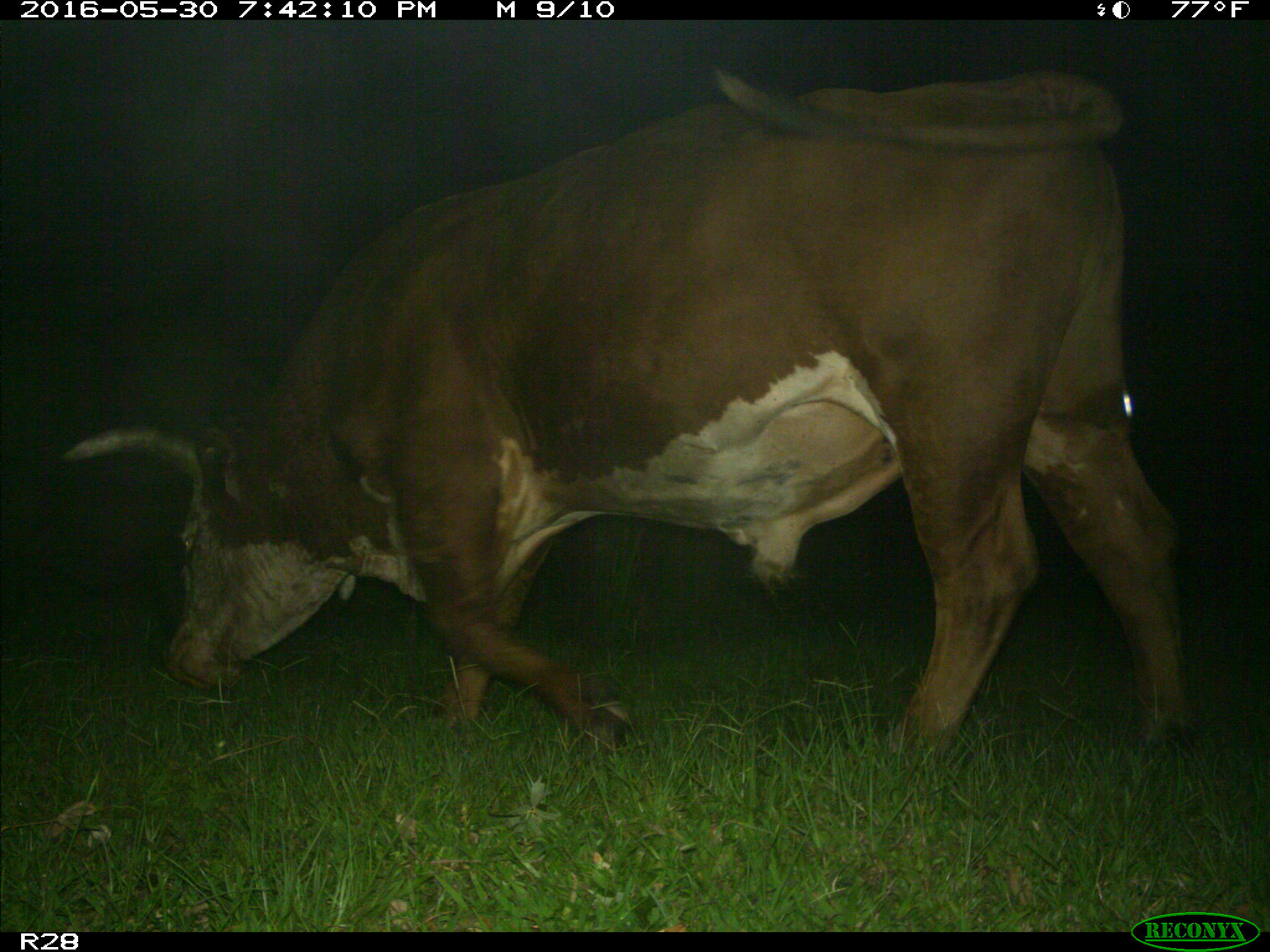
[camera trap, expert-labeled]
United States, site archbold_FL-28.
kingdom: Animalia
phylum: Chordata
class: Mammalia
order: Artiodactyla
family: Bovidae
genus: Bos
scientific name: Bos taurus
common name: domestic cow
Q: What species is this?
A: Bos taurus (domestic cow).